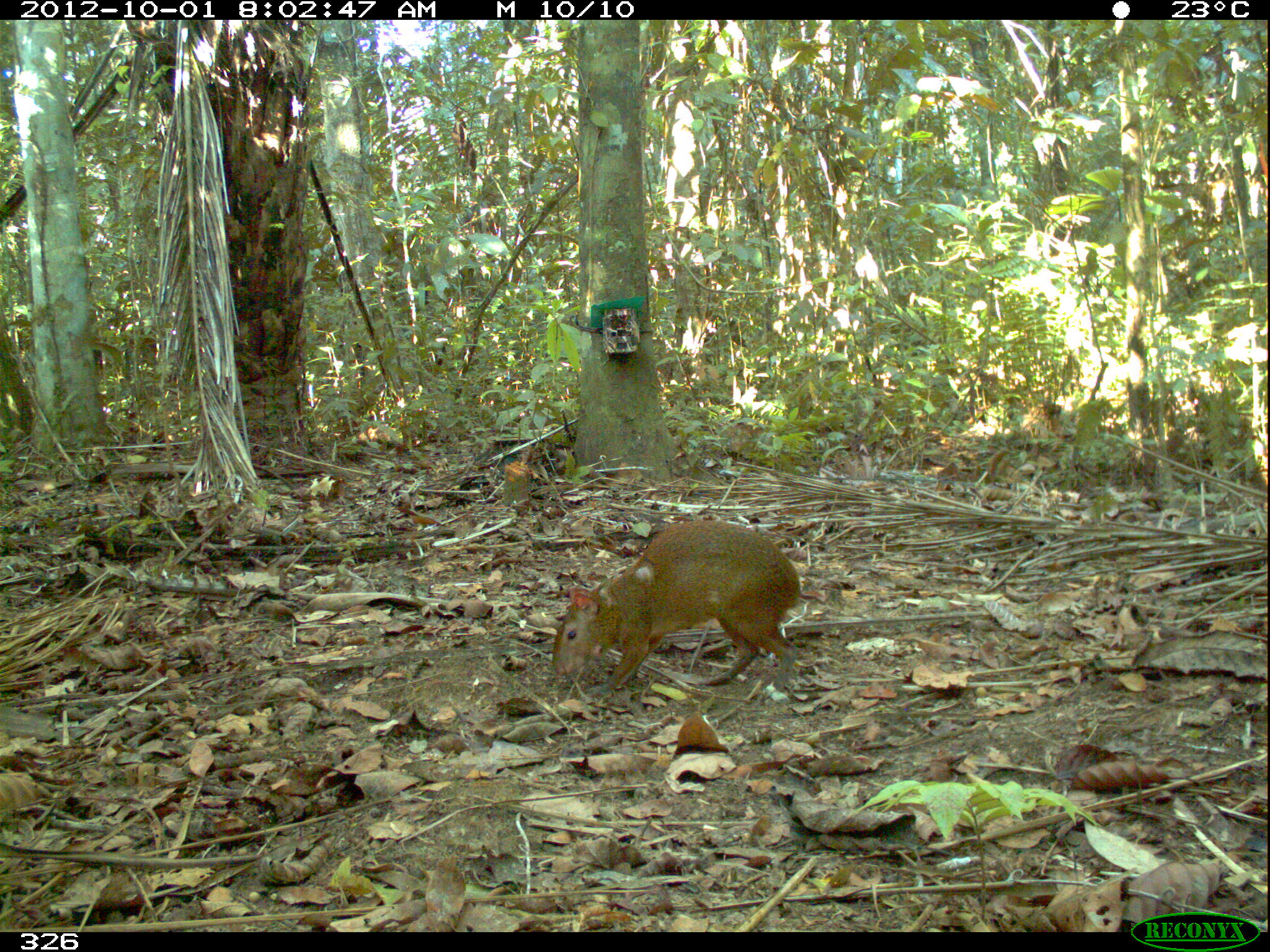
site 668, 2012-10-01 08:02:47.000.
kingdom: Animalia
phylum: Chordata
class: Mammalia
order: Rodentia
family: Dasyproctidae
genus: Dasyprocta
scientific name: Dasyprocta punctata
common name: central american agouti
Dasyprocta punctata (central american agouti).